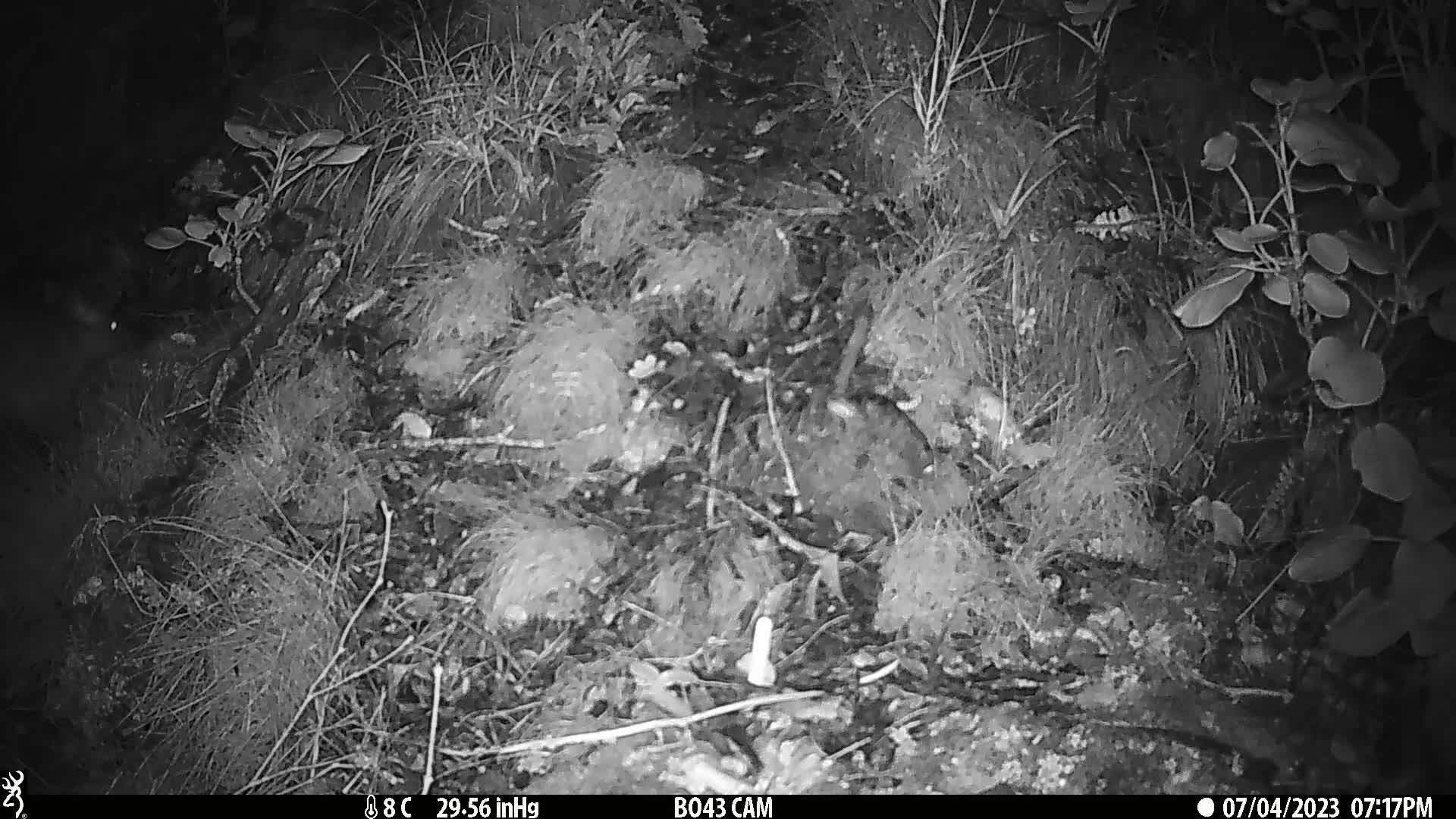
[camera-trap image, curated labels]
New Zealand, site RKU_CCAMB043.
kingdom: Animalia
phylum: Chordata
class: Mammalia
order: Diprotodontia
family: Phalangeridae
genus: Trichosurus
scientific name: Trichosurus vulpecula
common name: common brushtail possum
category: possum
Possum (common brushtail possum) (Trichosurus vulpecula).